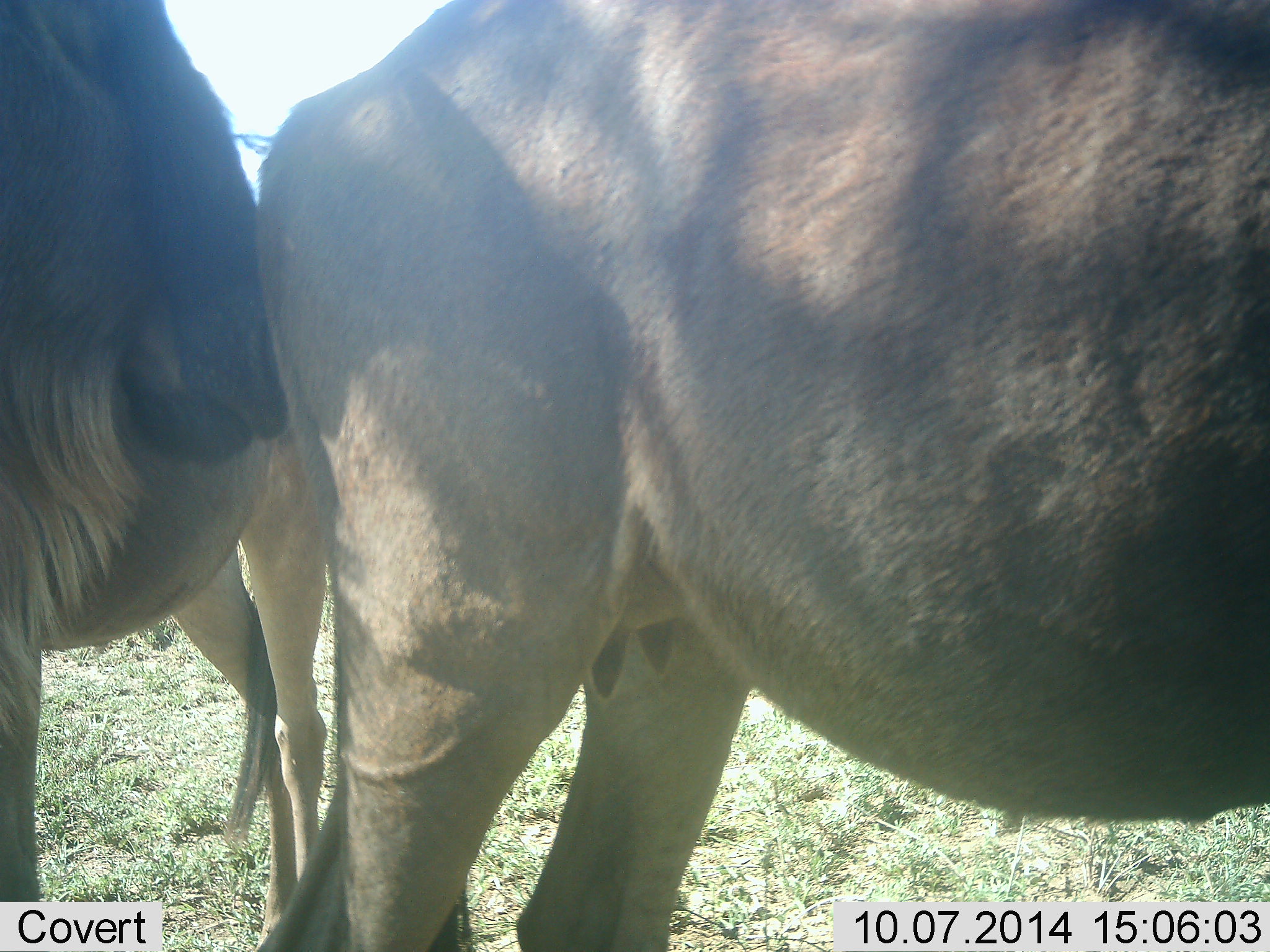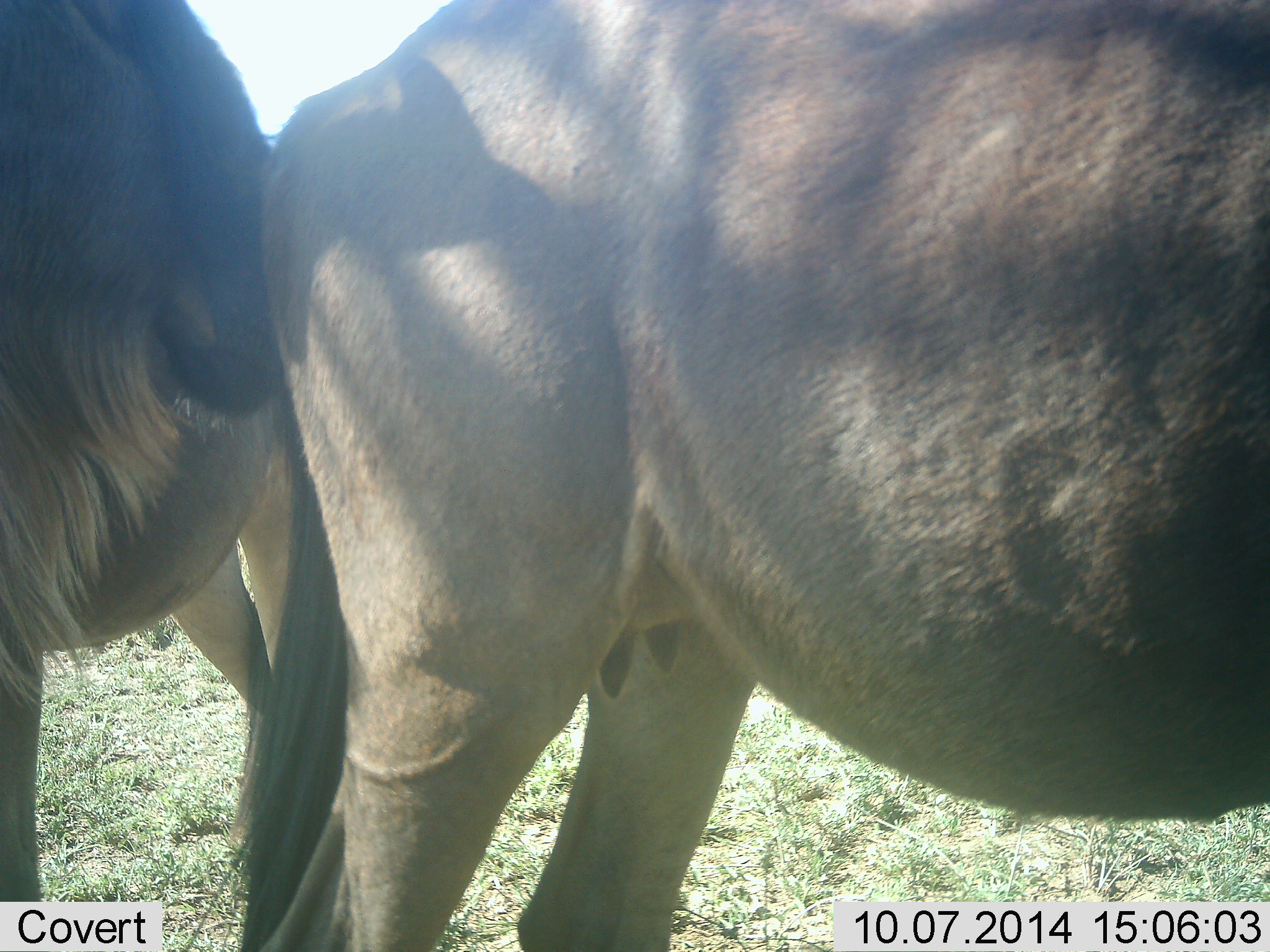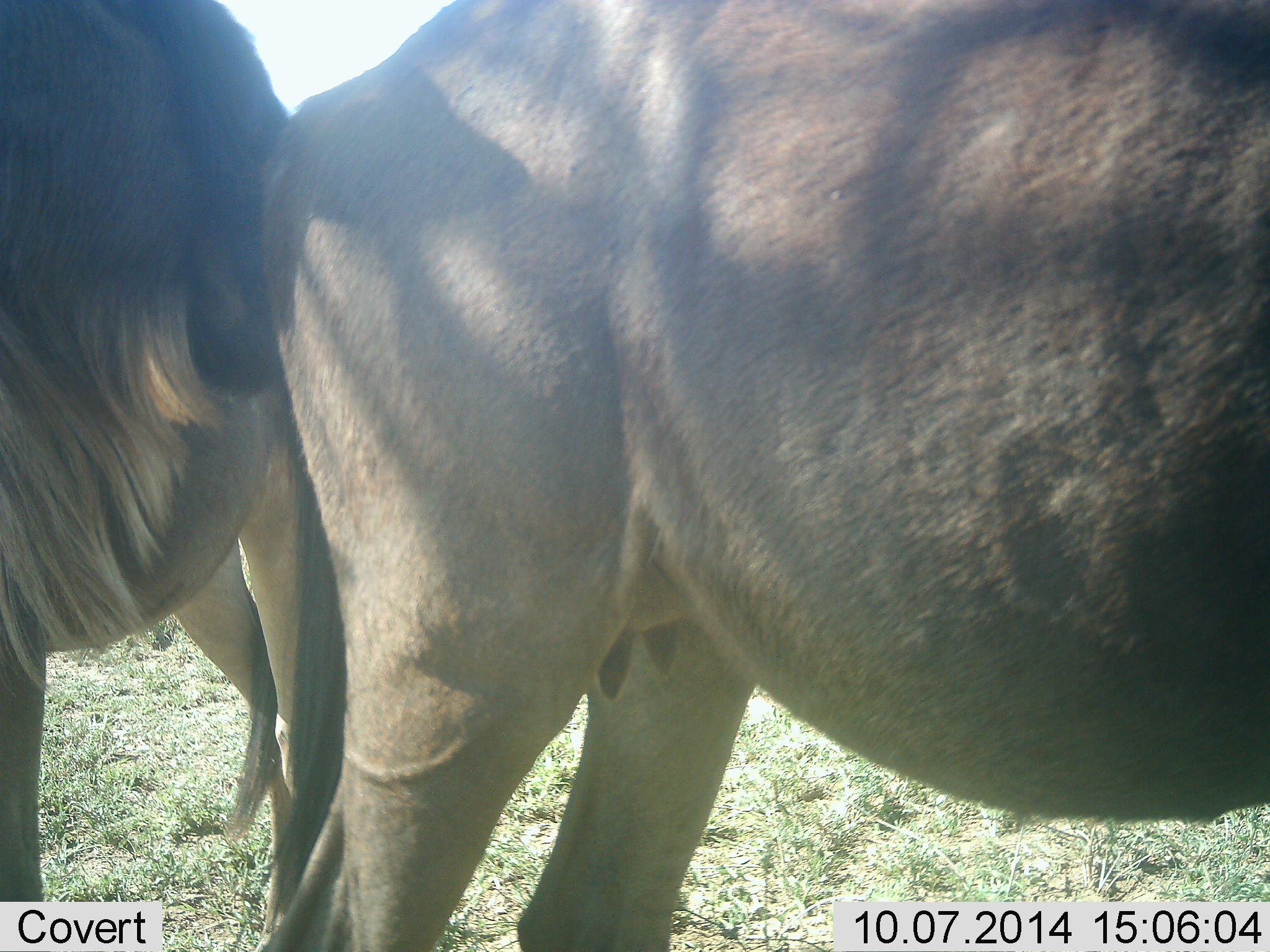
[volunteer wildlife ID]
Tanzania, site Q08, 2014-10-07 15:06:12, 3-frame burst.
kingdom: Animalia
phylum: Chordata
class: Mammalia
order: Artiodactyla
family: Bovidae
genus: Connochaetes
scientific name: Connochaetes taurinus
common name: blue wildebeest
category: wildebeest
Wildebeest (blue wildebeest) (Connochaetes taurinus), count 2. Behavior (volunteer vote fractions): standing 90%, resting 0%, moving 0%, interacting 10%. Young present (vote fraction): 0%. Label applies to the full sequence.